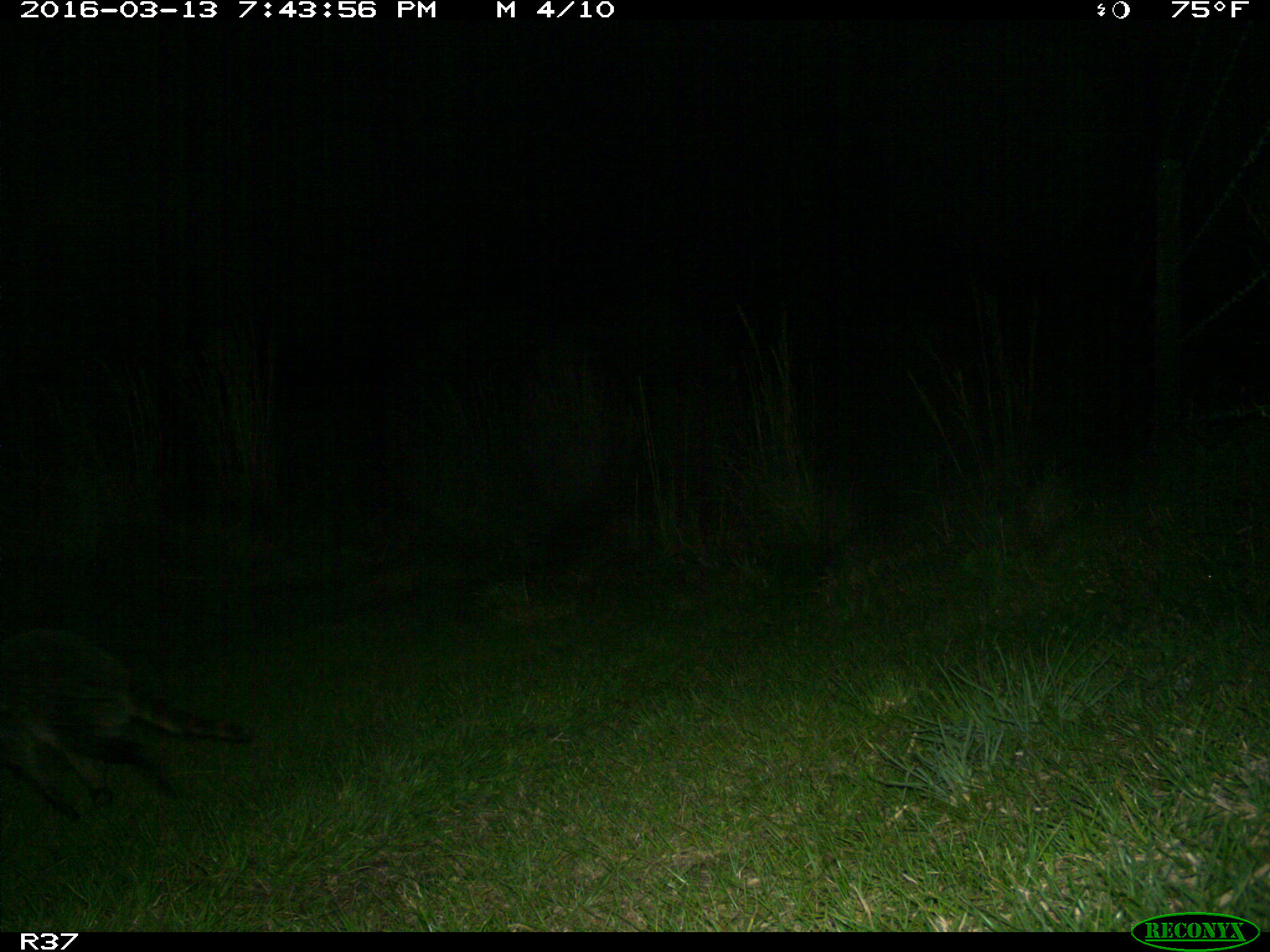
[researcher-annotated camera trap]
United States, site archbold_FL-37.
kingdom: Animalia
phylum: Chordata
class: Mammalia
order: Carnivora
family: Procyonidae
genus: Procyon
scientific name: Procyon lotor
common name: common raccoon